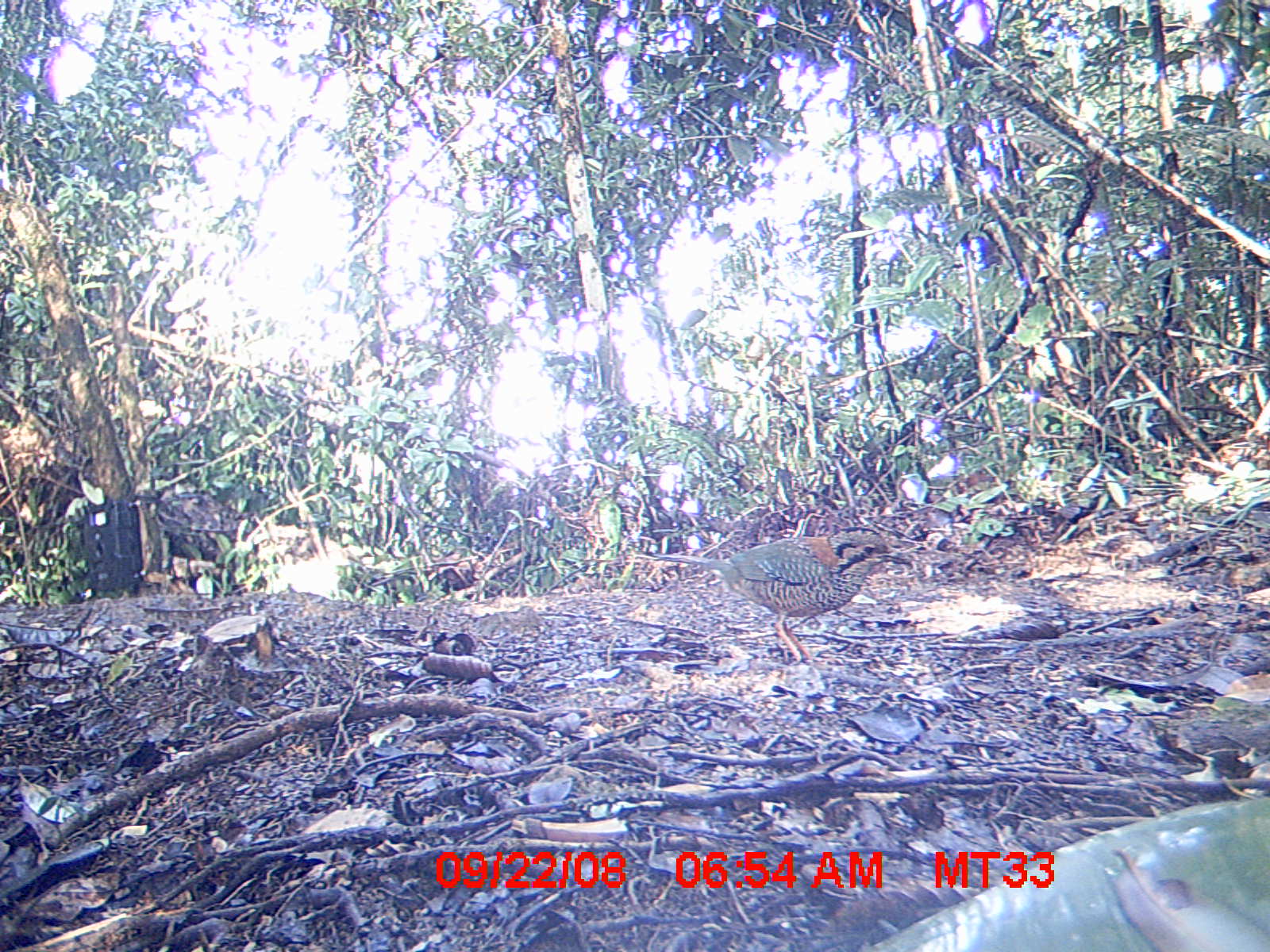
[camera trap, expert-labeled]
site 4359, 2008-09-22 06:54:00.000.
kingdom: Animalia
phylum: Chordata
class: Aves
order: Coraciiformes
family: Brachypteraciidae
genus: Brachypteracias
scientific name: Brachypteracias squamiger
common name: scaly ground-roller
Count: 1.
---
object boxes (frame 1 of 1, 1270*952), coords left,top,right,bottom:
brachypteracias squamiger: 650,524,911,663